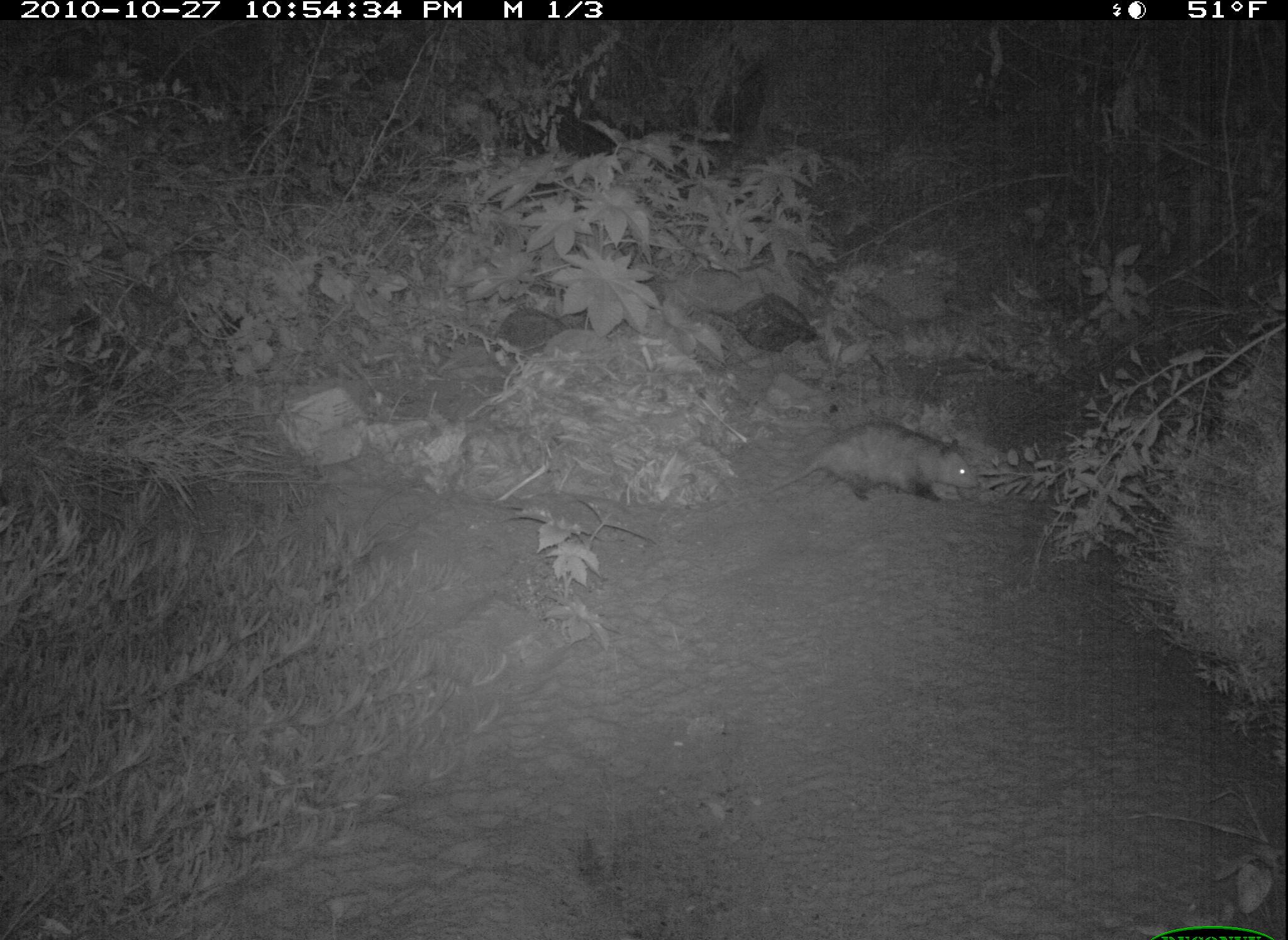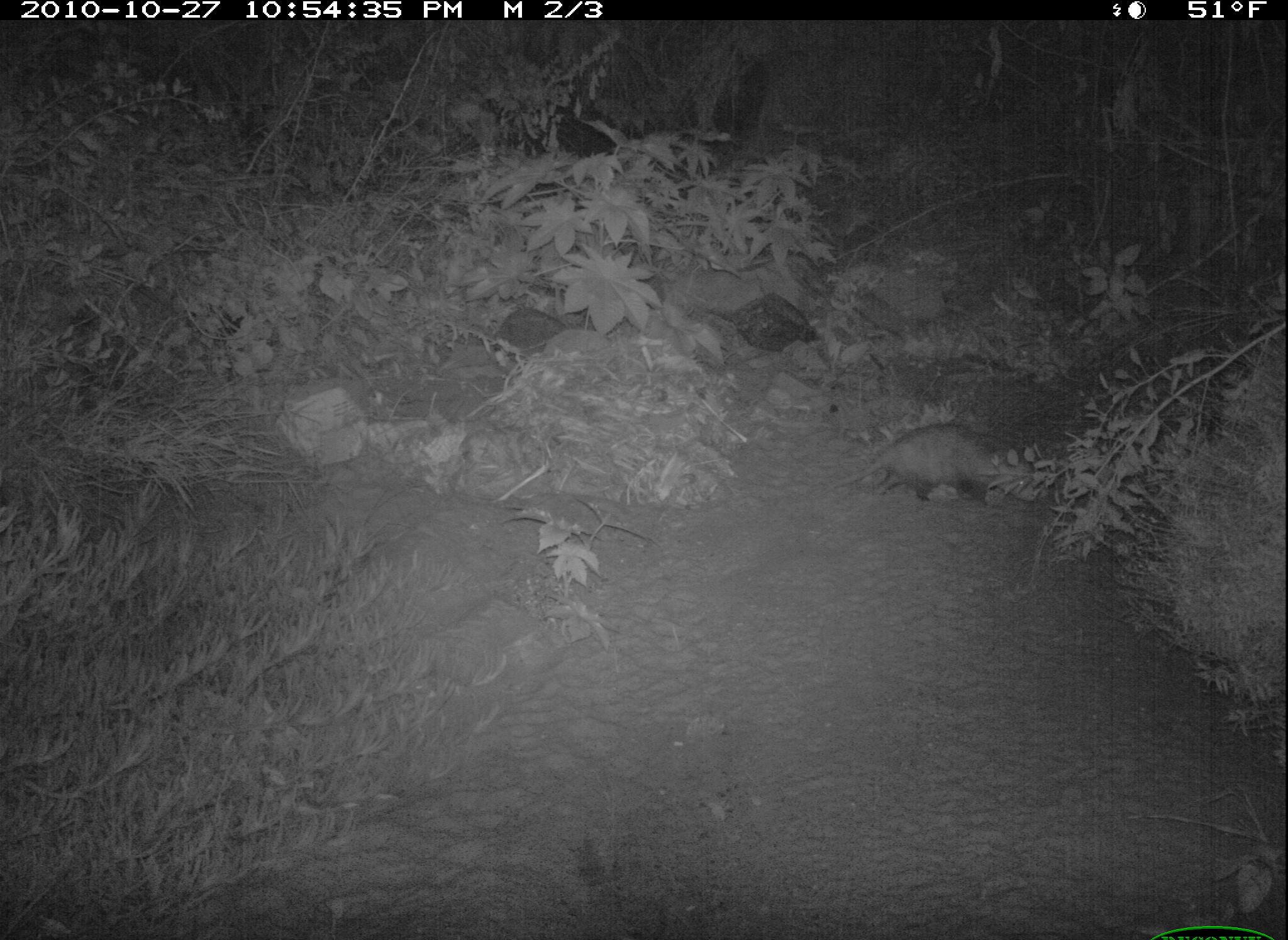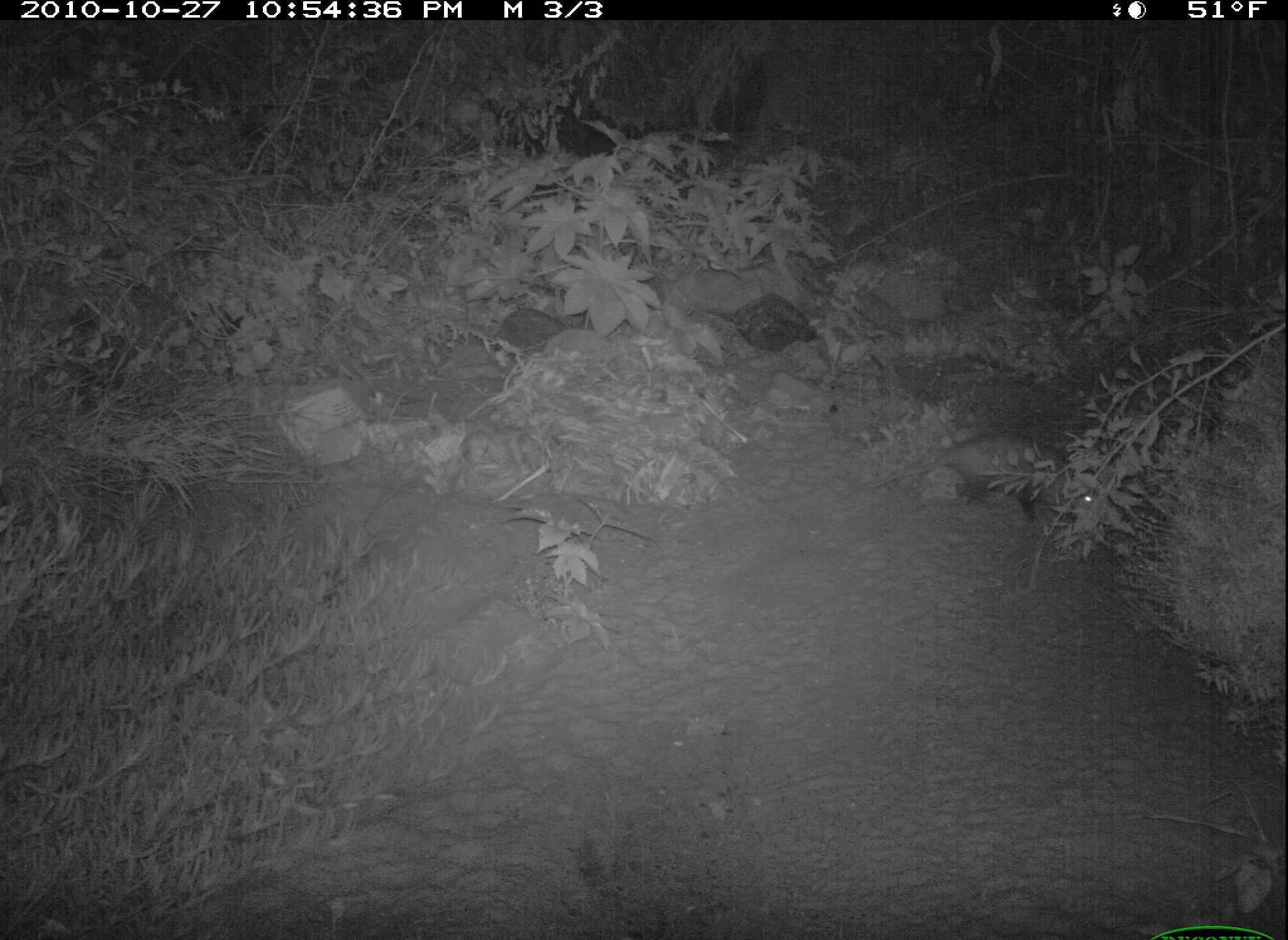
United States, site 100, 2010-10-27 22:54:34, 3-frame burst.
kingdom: Animalia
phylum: Chordata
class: Mammalia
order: Didelphimorphia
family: Didelphidae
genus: Didelphis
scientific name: Didelphis virginiana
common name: virginia opossum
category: opossum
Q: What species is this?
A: Opossum (virginia opossum) (Didelphis virginiana).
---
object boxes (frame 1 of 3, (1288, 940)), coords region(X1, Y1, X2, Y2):
opossum: region(781, 411, 1009, 530)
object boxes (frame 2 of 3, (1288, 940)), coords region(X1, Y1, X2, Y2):
opossum: region(834, 412, 1055, 523)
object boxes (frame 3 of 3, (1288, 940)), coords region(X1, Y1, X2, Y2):
opossum: region(848, 401, 1132, 570)